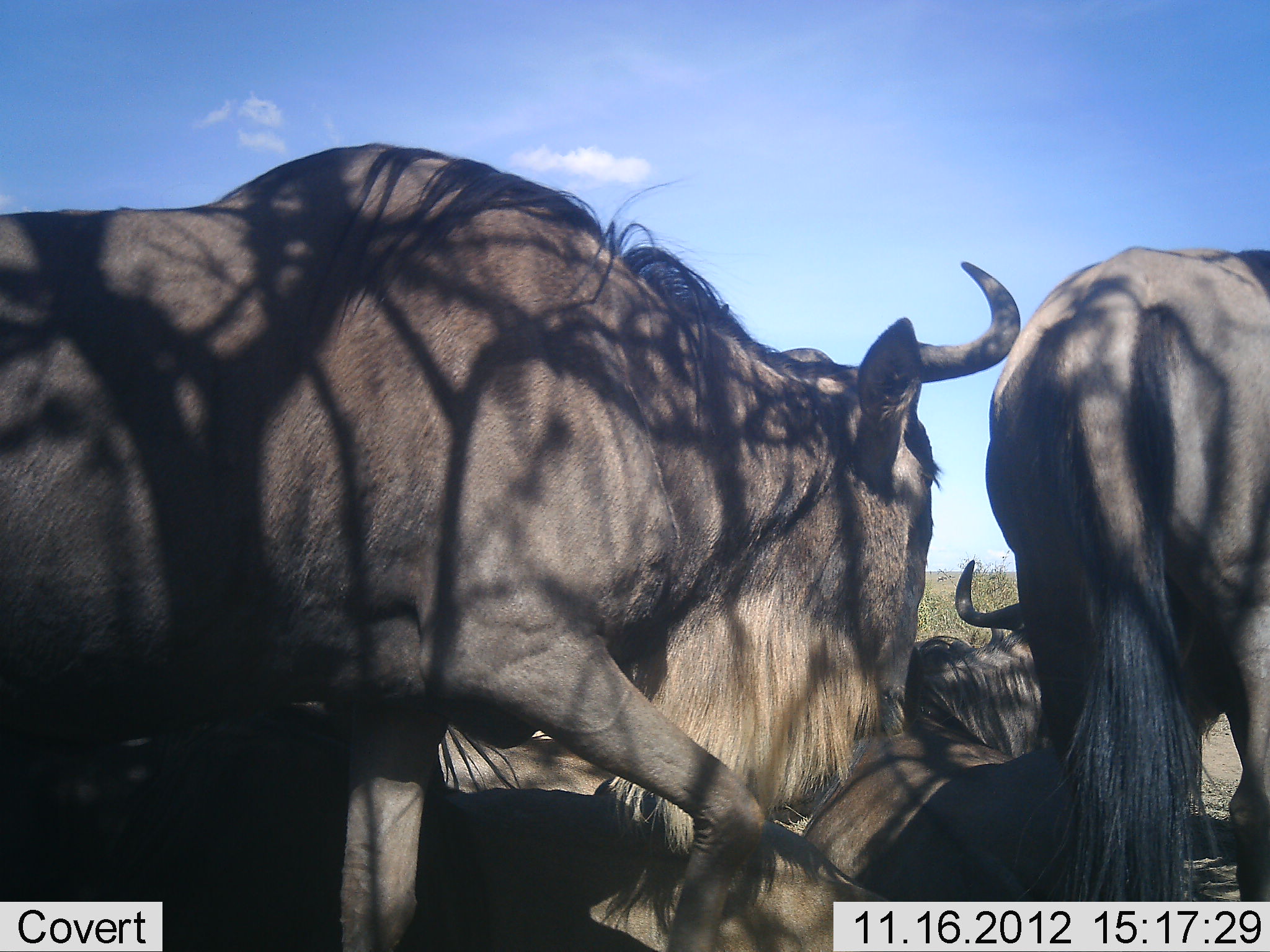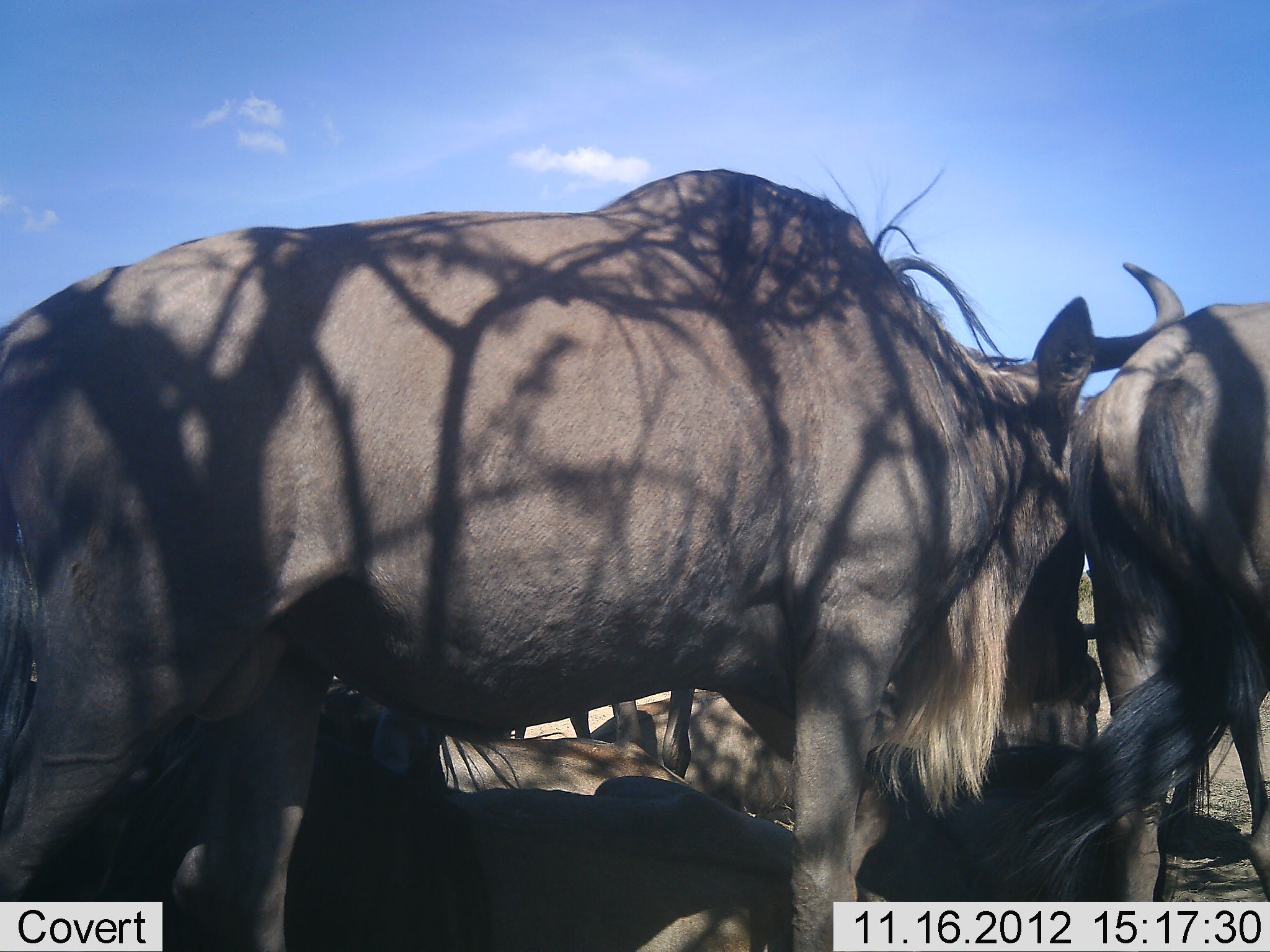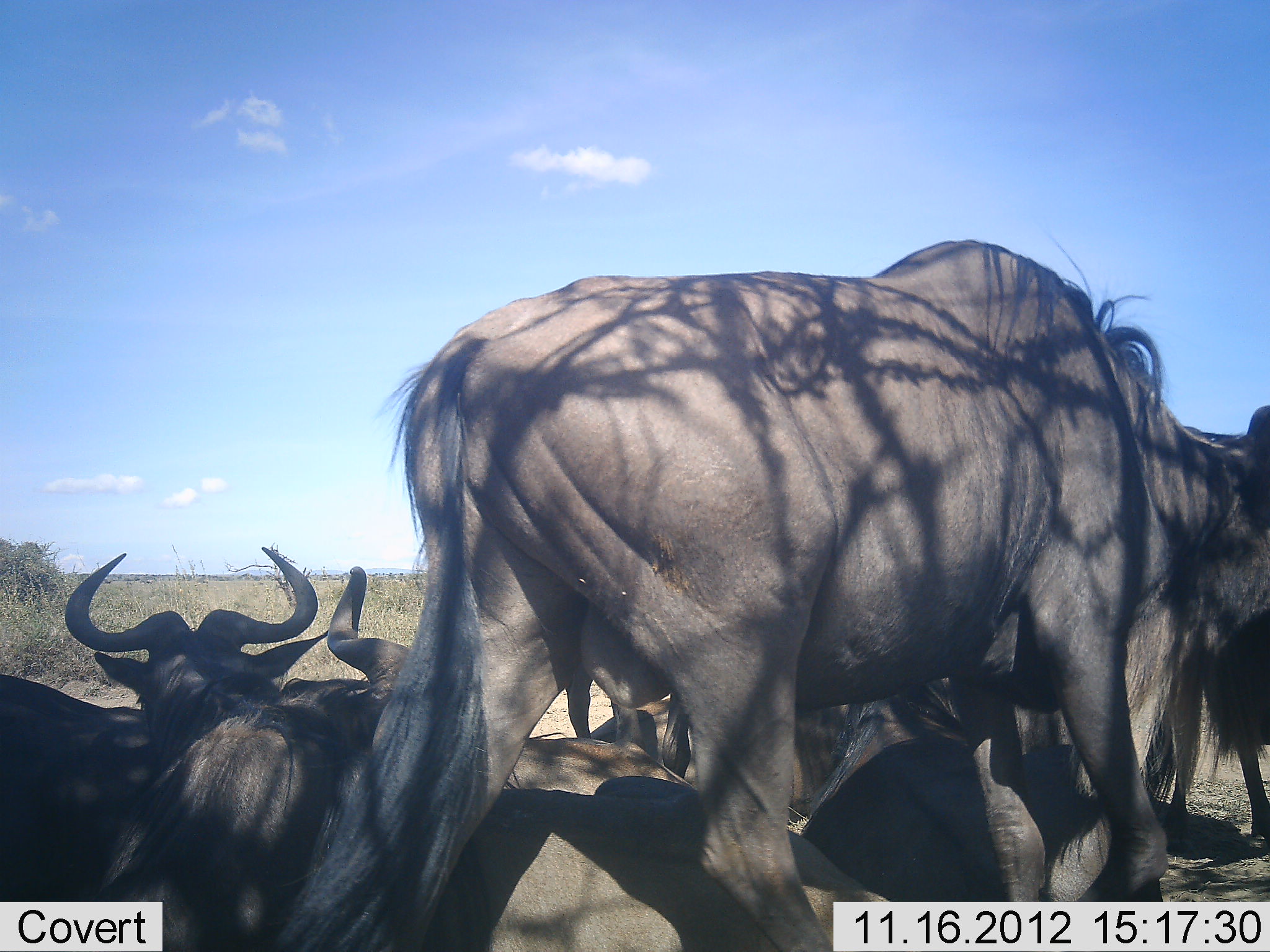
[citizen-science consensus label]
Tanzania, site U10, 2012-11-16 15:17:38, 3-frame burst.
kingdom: Animalia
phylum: Chordata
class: Mammalia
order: Artiodactyla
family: Bovidae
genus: Connochaetes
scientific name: Connochaetes taurinus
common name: blue wildebeest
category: wildebeest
Wildebeest (blue wildebeest) (Connochaetes taurinus), count 6. Behavior (volunteer vote fractions): standing 50%, resting 100%, moving 90%, interacting 0%. Young present (vote fraction): 0%. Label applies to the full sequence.